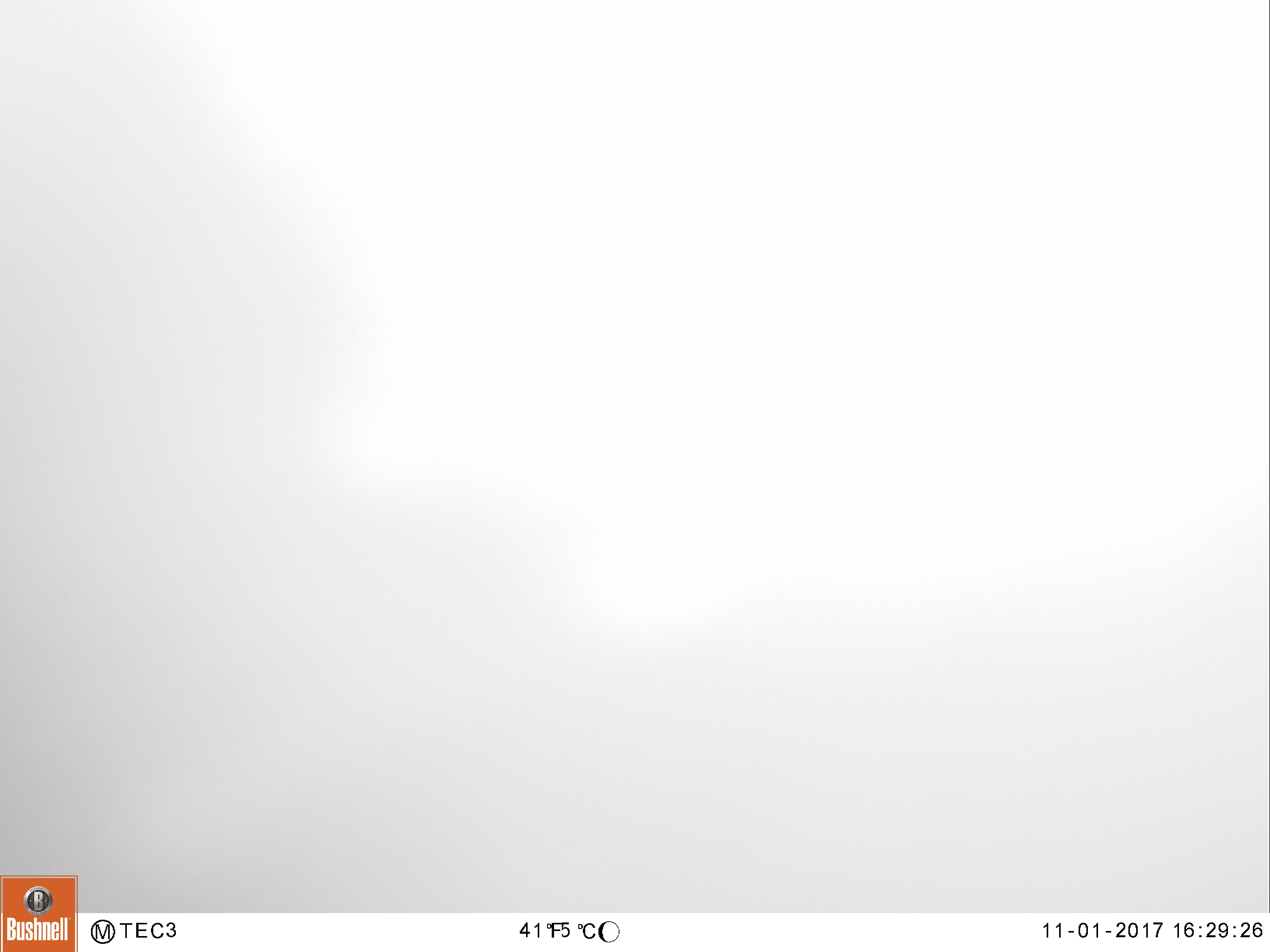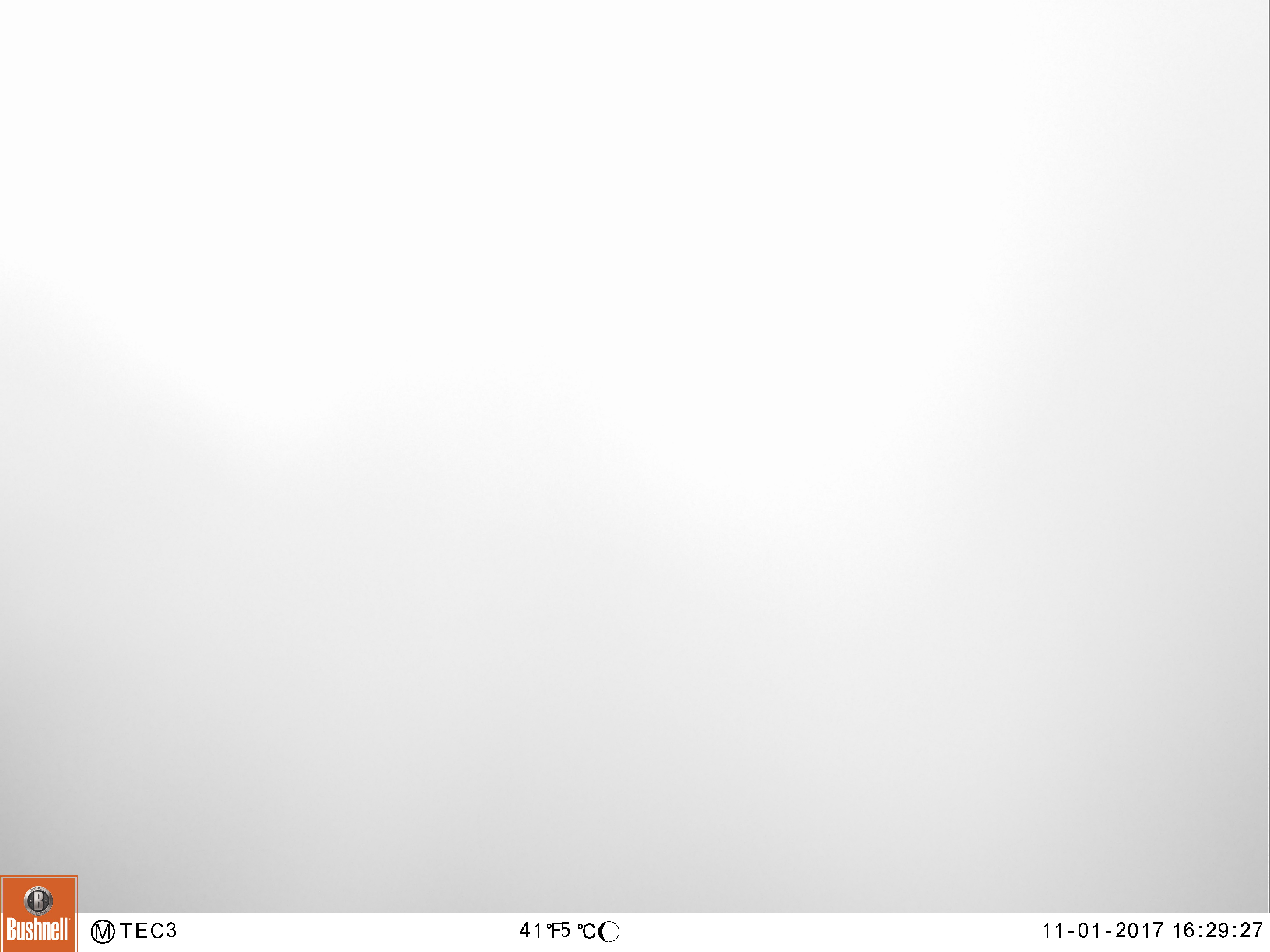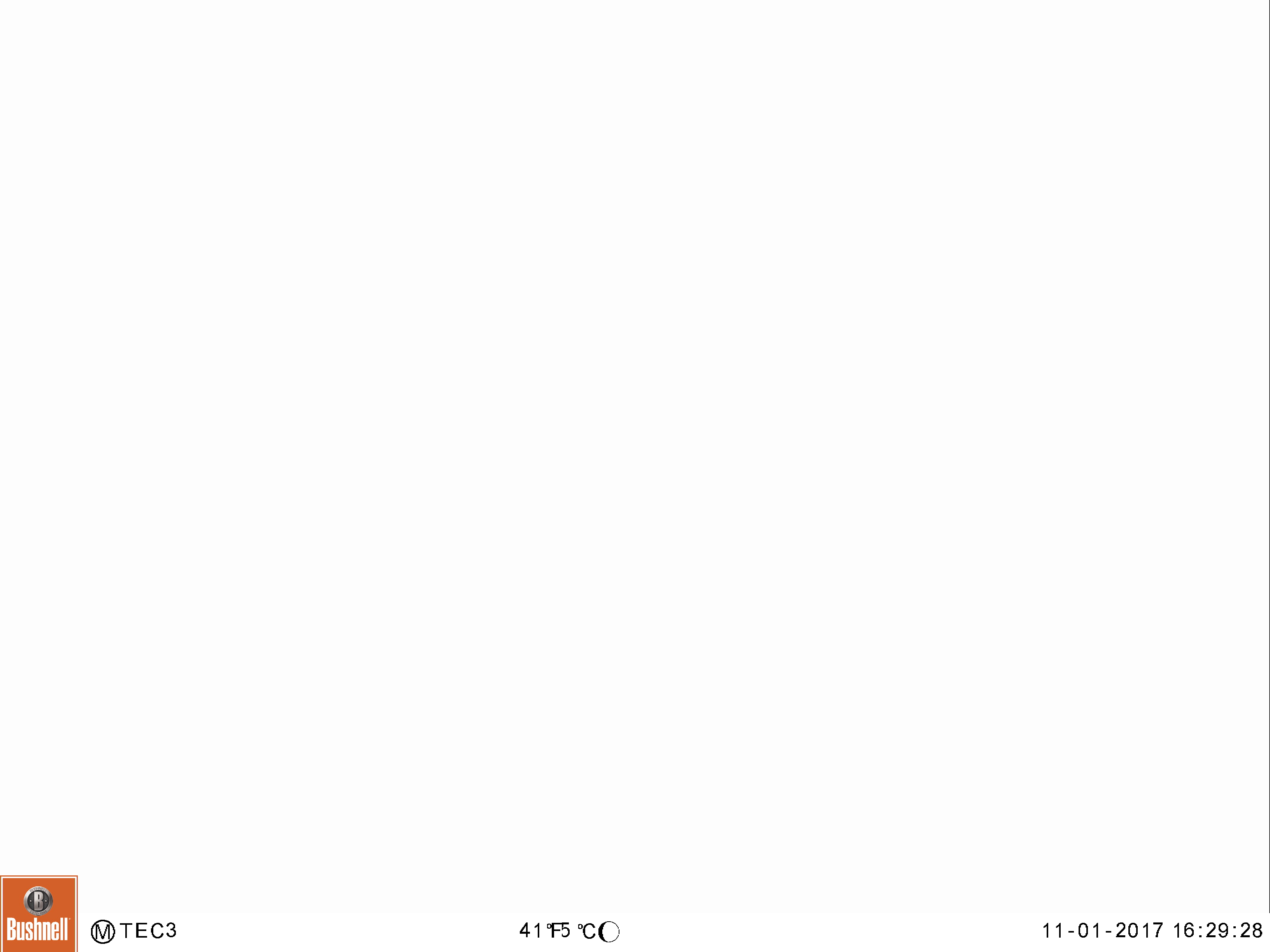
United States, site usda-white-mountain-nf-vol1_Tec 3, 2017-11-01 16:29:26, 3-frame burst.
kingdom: Animalia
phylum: Chordata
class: Mammalia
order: Carnivora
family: Ursidae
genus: Ursus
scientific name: Ursus americanus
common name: black bear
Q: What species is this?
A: Black bear (Ursus americanus).